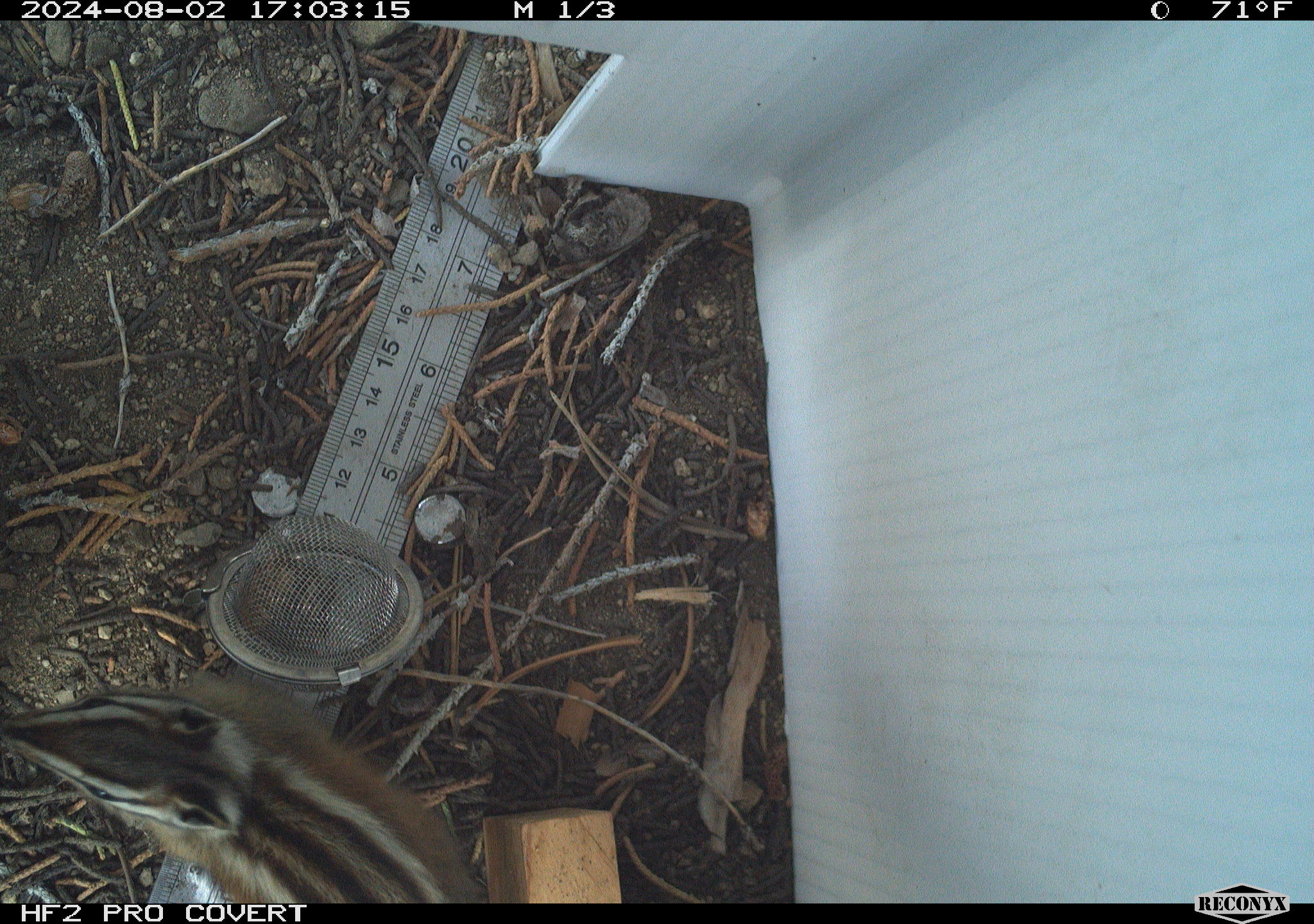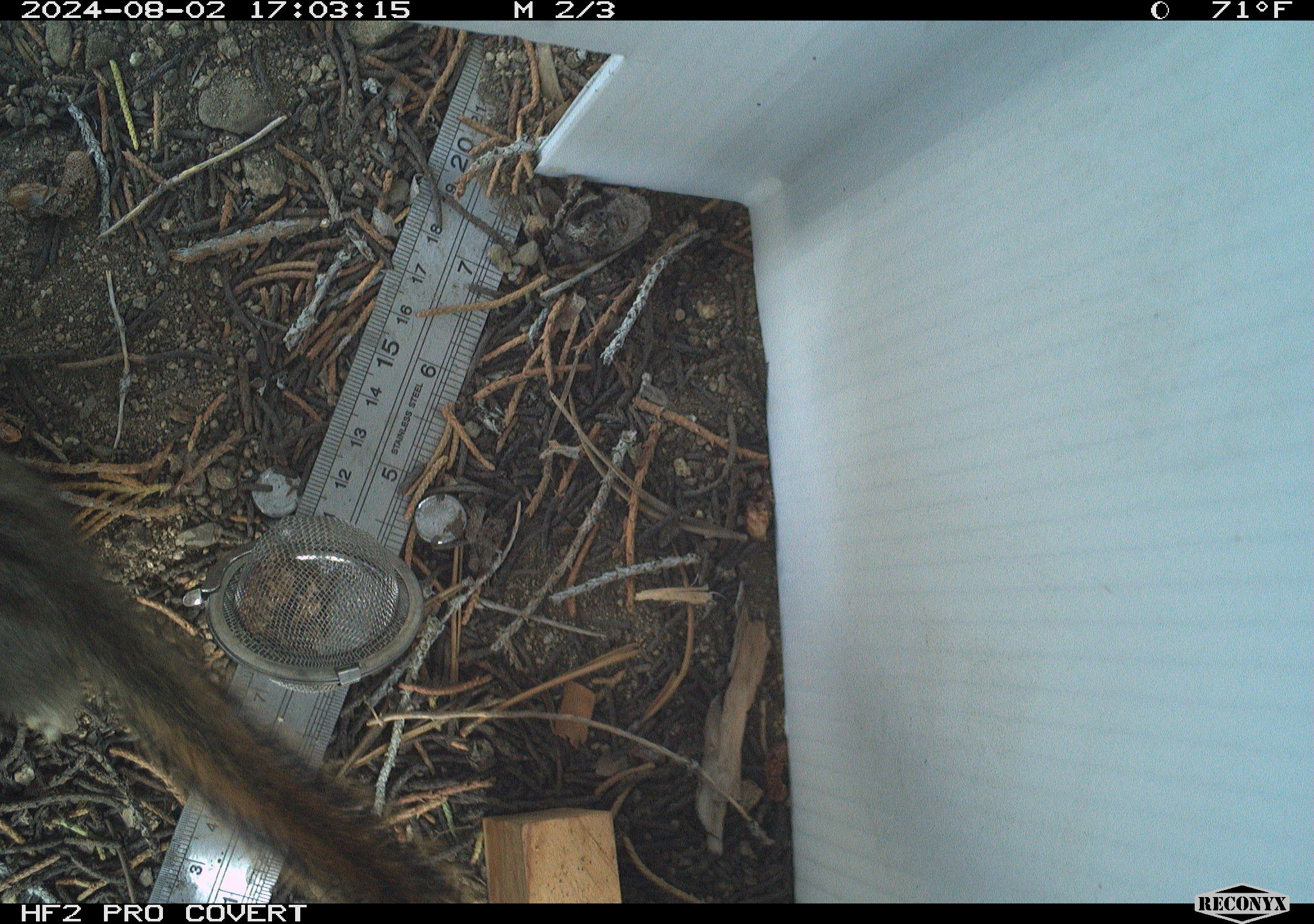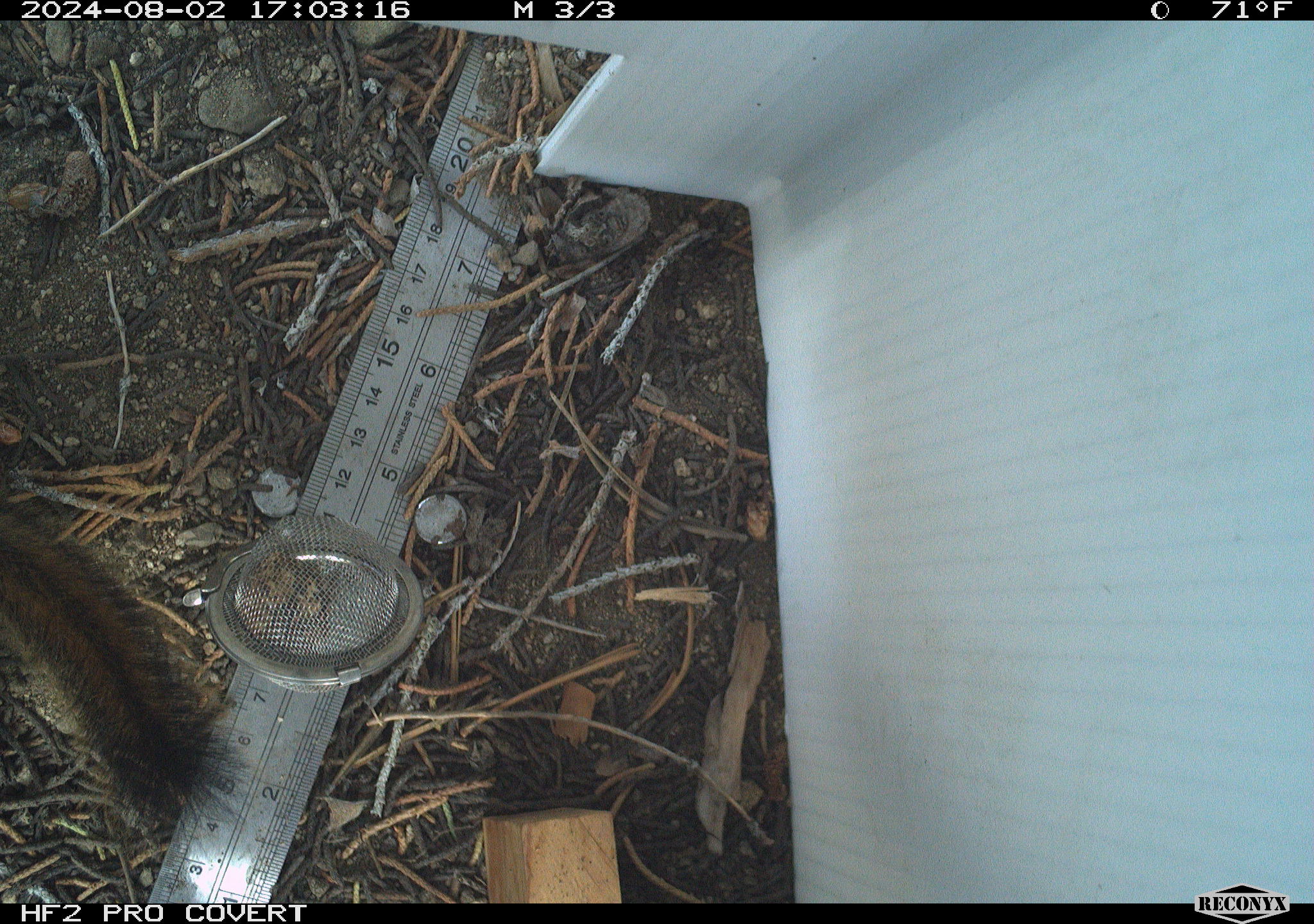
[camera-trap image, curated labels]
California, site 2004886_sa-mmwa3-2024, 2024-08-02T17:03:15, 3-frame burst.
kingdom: Animalia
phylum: Chordata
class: Mammalia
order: Rodentia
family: Sciuridae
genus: Neotamias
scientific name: Neotamias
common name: western chipmunks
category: neotamias species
Neotamias species (western chipmunks) (Neotamias).